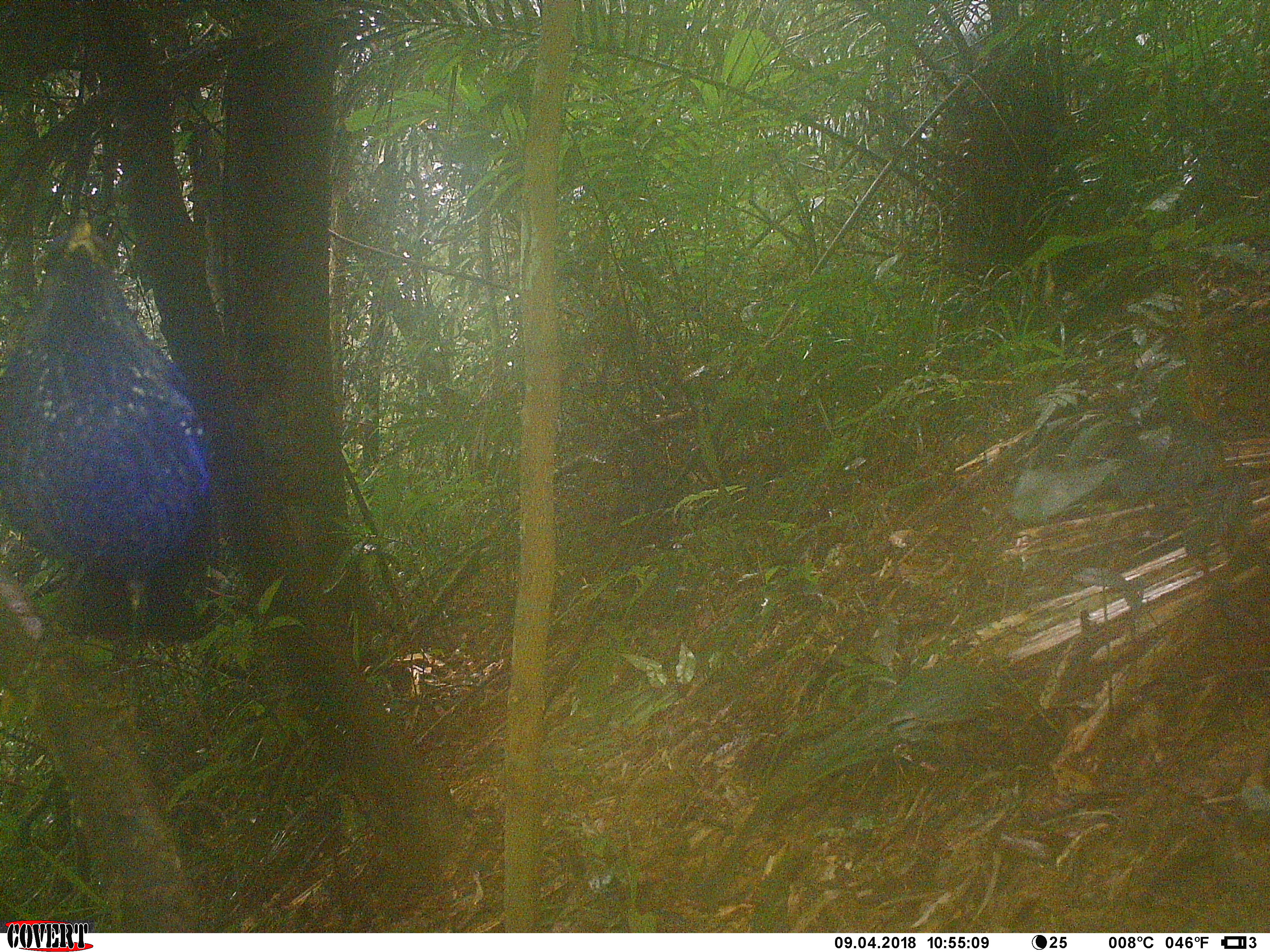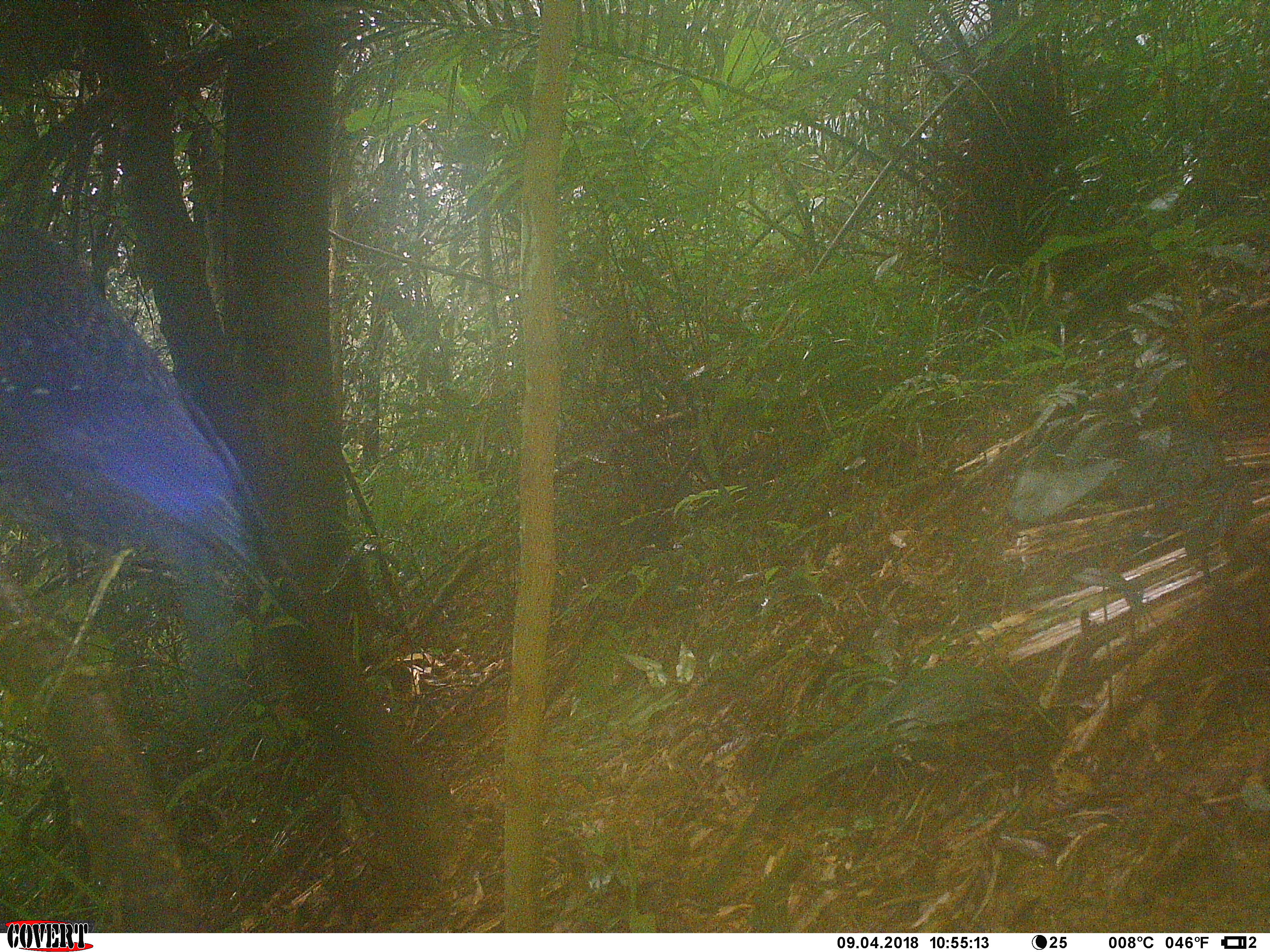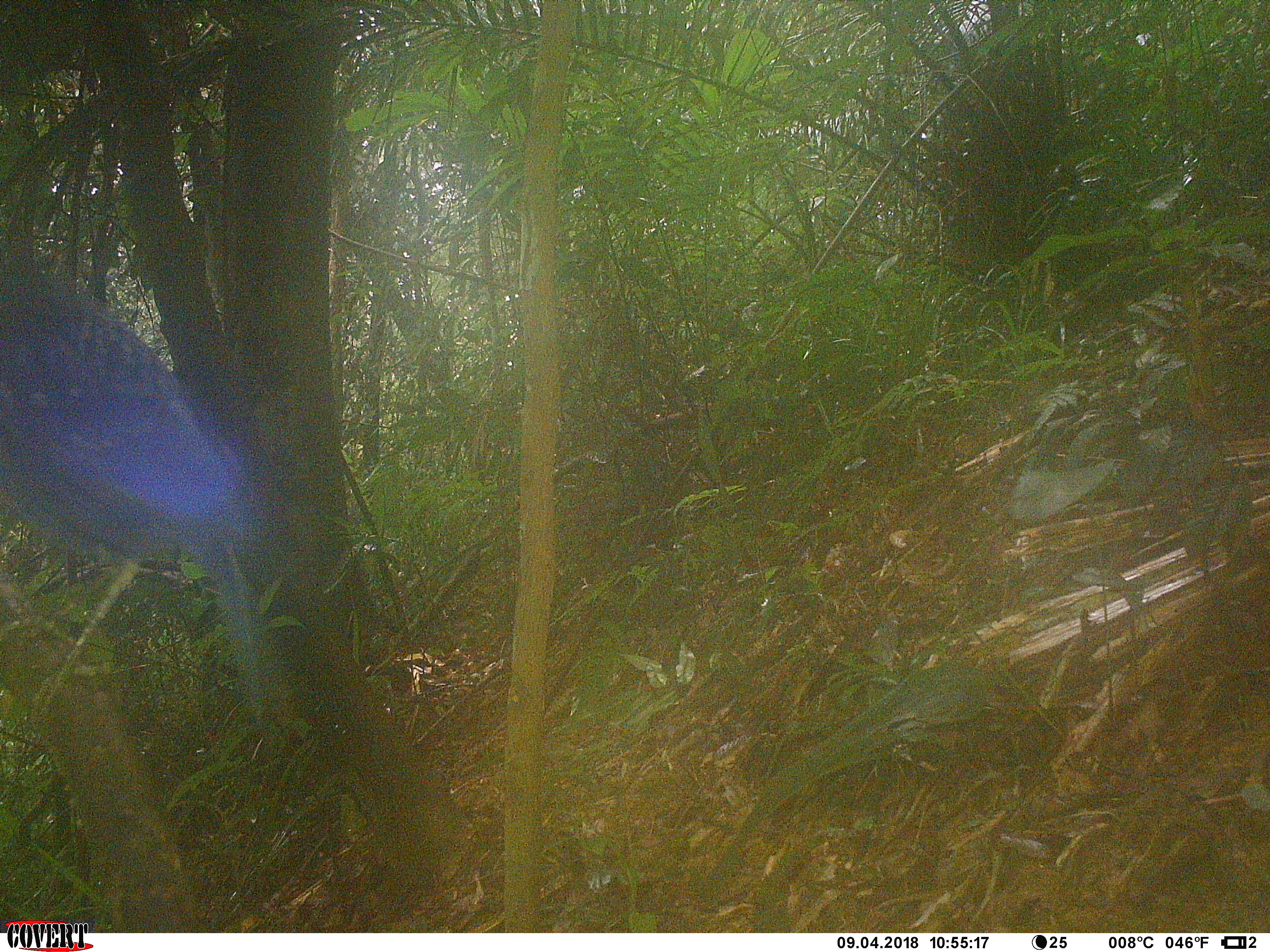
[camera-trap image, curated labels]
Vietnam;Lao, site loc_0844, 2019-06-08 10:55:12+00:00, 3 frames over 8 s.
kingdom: Animalia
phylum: Chordata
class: Aves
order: Passeriformes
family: Muscicapidae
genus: Myophonus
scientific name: Myophonus caeruleus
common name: blue whistling thrush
Blue whistling thrush (Myophonus caeruleus). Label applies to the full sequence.